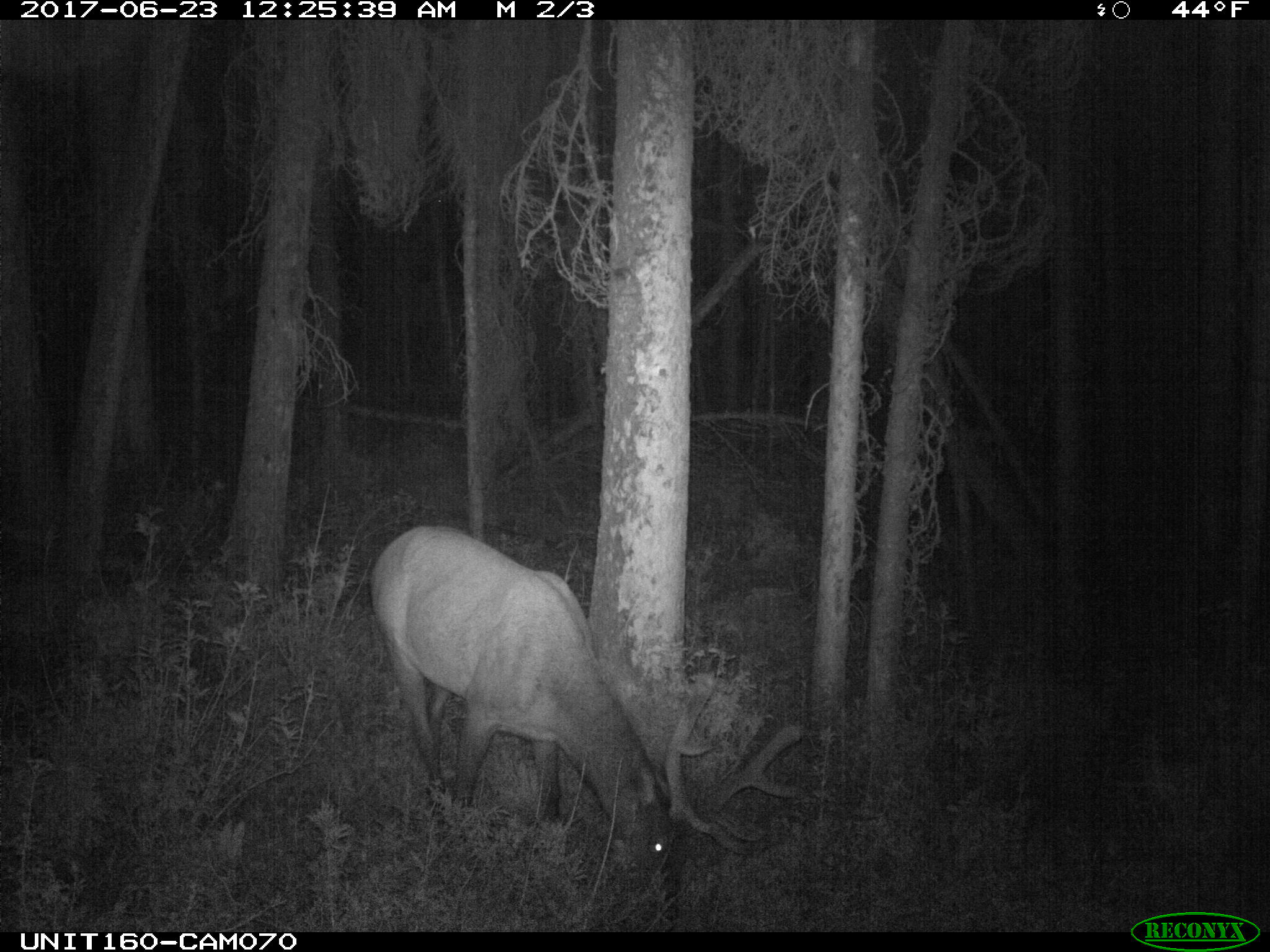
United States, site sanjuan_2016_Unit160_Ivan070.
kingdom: Animalia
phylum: Chordata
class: Mammalia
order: Artiodactyla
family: Cervidae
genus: Cervus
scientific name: Cervus elaphus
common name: red deer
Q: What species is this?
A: Cervus elaphus (red deer).